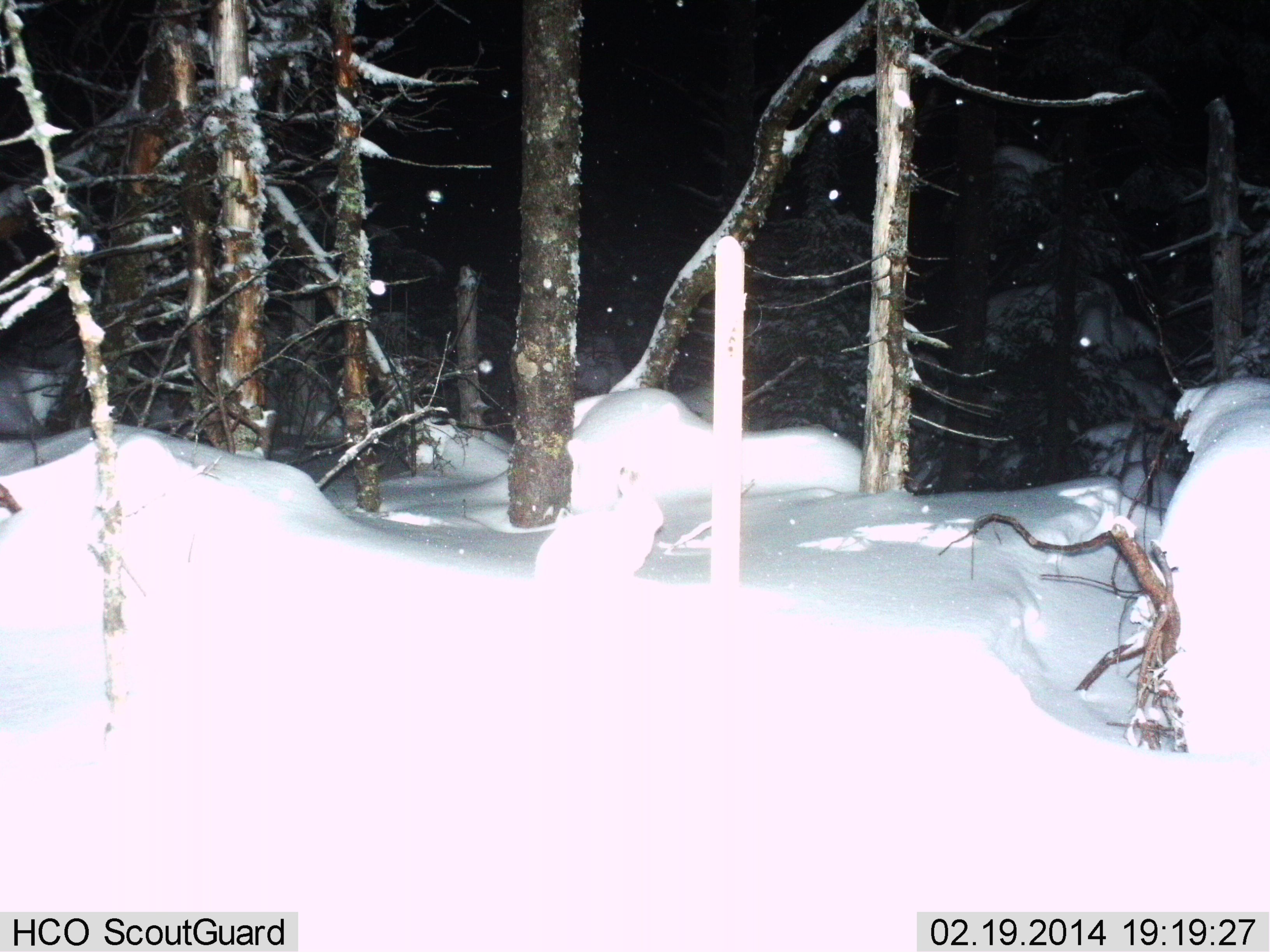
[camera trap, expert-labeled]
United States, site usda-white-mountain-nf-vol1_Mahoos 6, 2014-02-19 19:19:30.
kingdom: Animalia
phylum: Chordata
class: Mammalia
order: Lagomorpha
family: Leporidae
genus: Lepus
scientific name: Lepus americanus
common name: snowshoe hare